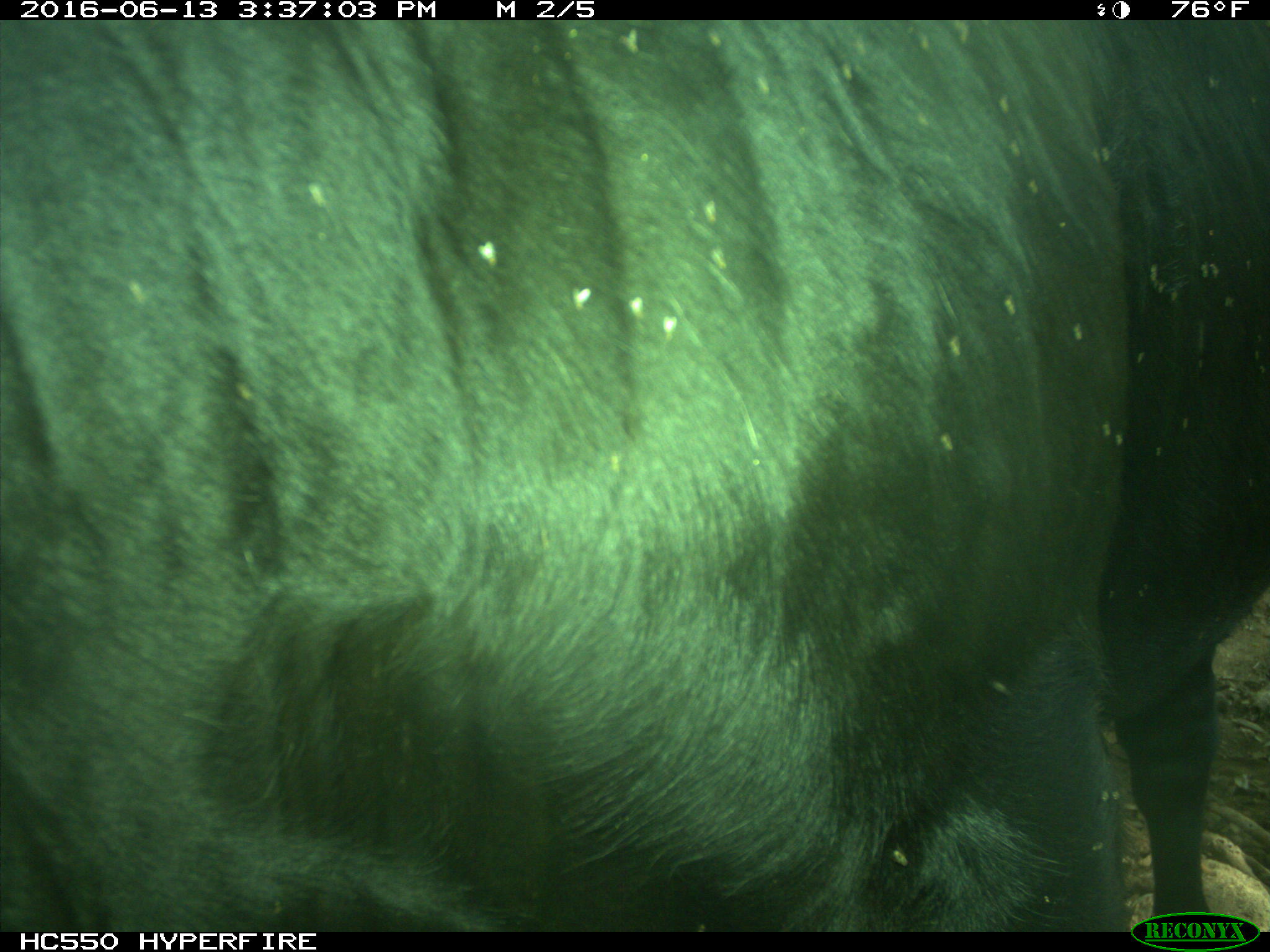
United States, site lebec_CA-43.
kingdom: Animalia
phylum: Chordata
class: Mammalia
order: Artiodactyla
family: Bovidae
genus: Bos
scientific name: Bos taurus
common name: domestic cow